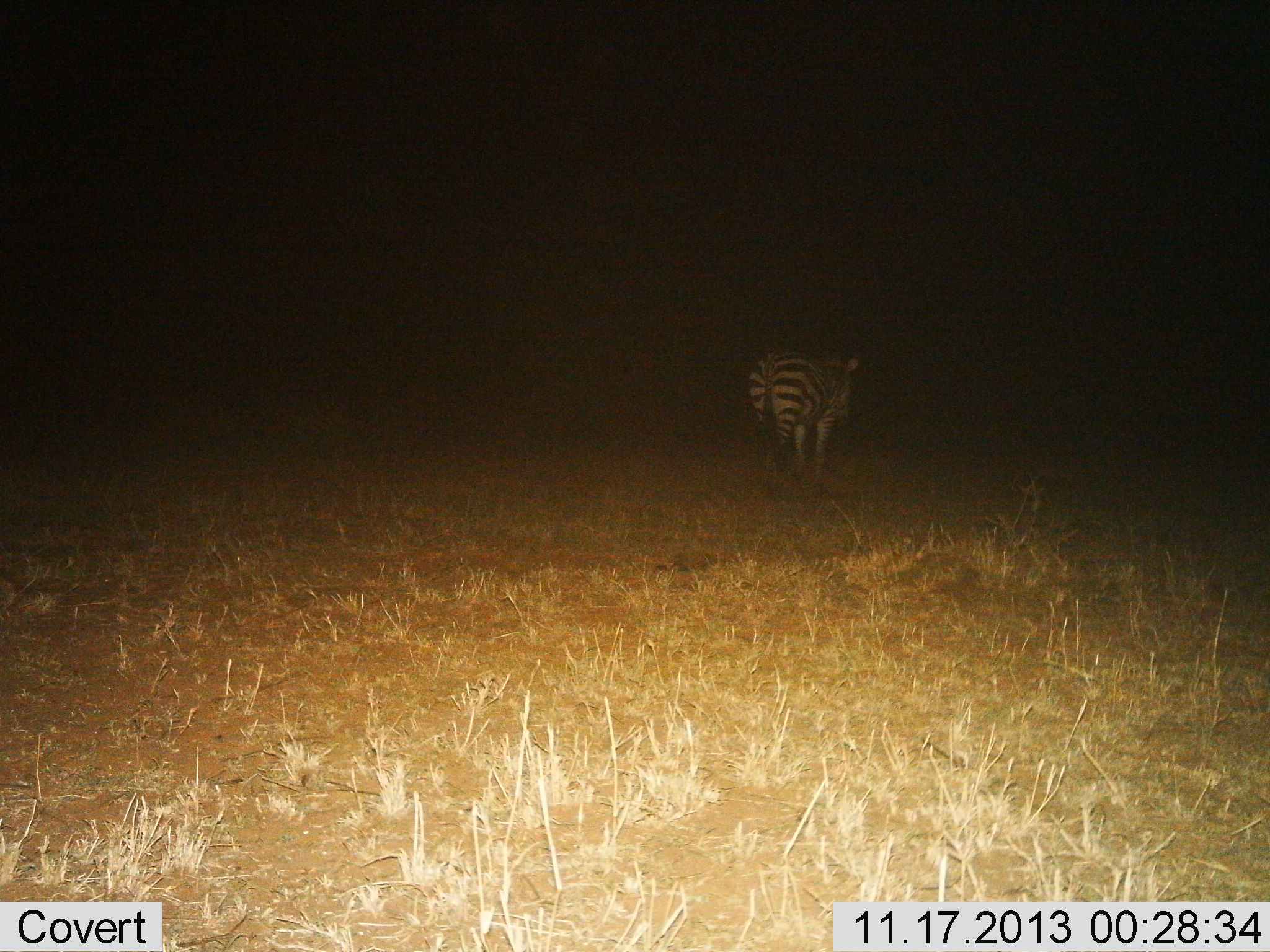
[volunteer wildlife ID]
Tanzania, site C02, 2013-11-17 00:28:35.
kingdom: Animalia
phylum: Chordata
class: Mammalia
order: Perissodactyla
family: Equidae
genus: Equus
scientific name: Equus quagga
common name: plains zebra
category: zebra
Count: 1.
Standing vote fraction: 60%.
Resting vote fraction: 0%.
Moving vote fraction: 40%.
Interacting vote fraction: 0%.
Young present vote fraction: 0%.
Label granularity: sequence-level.